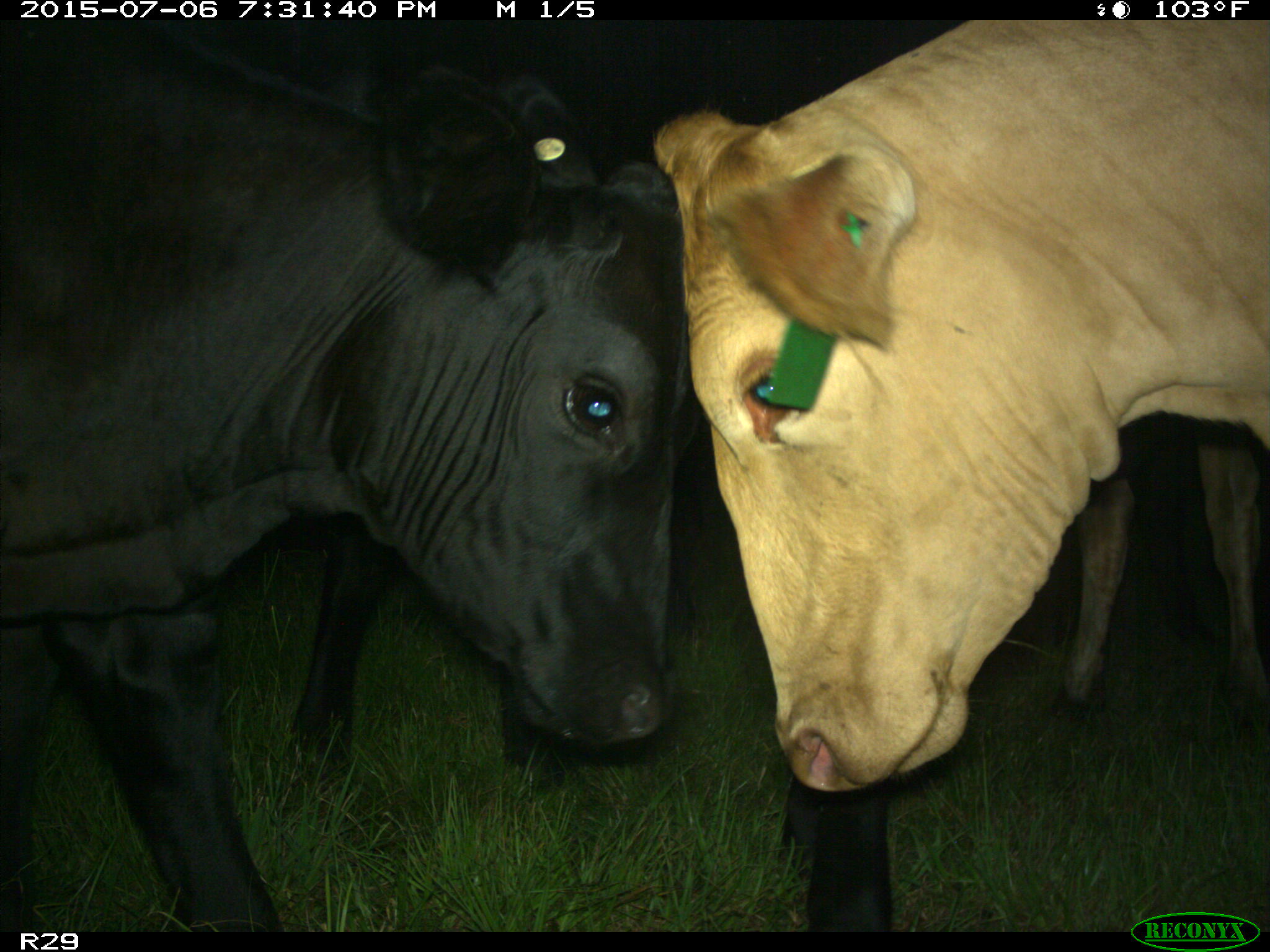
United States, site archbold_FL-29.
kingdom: Animalia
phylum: Chordata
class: Mammalia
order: Artiodactyla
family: Bovidae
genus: Bos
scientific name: Bos taurus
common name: domestic cow